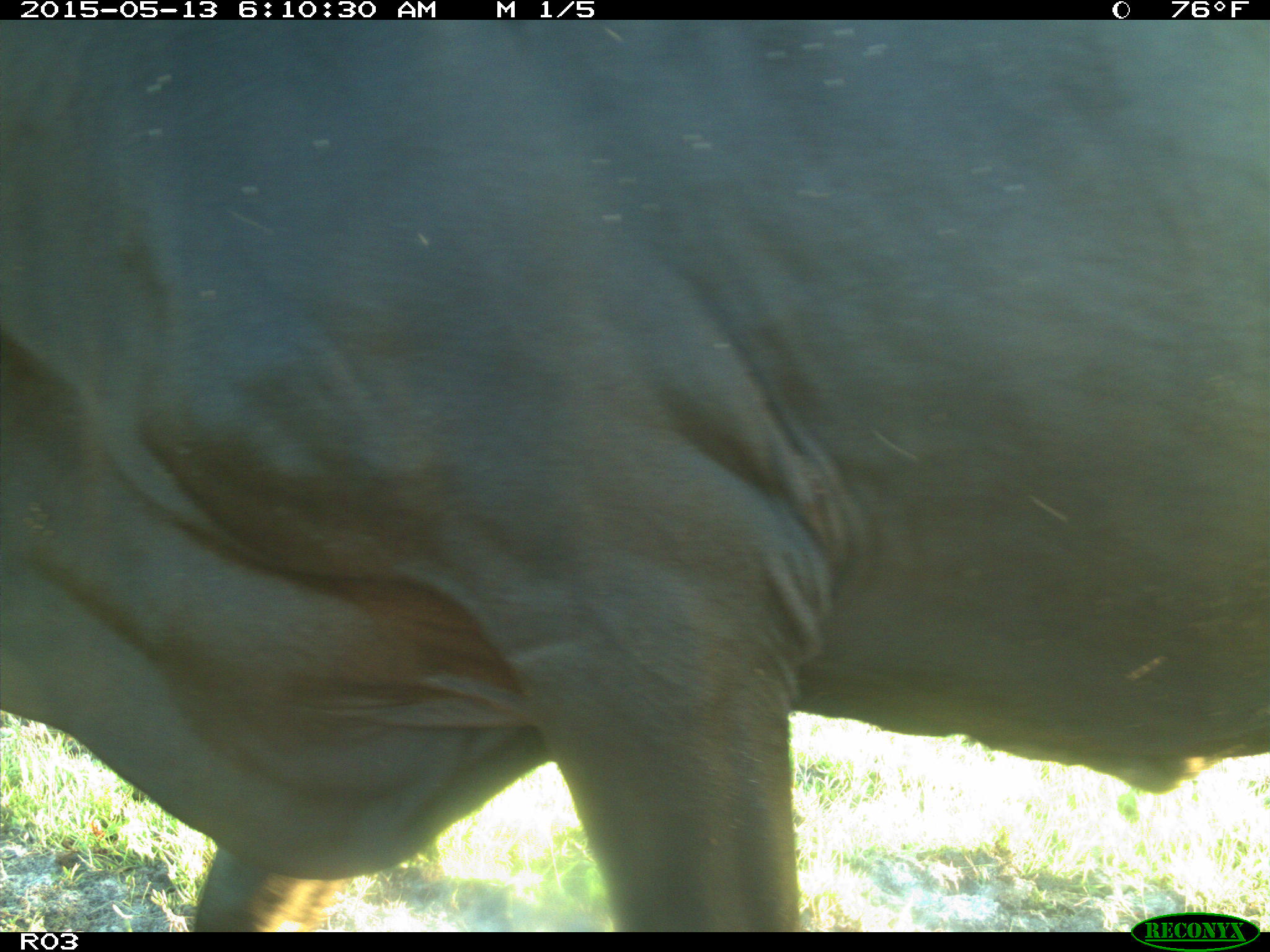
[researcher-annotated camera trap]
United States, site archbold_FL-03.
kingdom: Animalia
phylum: Chordata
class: Mammalia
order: Artiodactyla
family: Bovidae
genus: Bos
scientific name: Bos taurus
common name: domestic cow